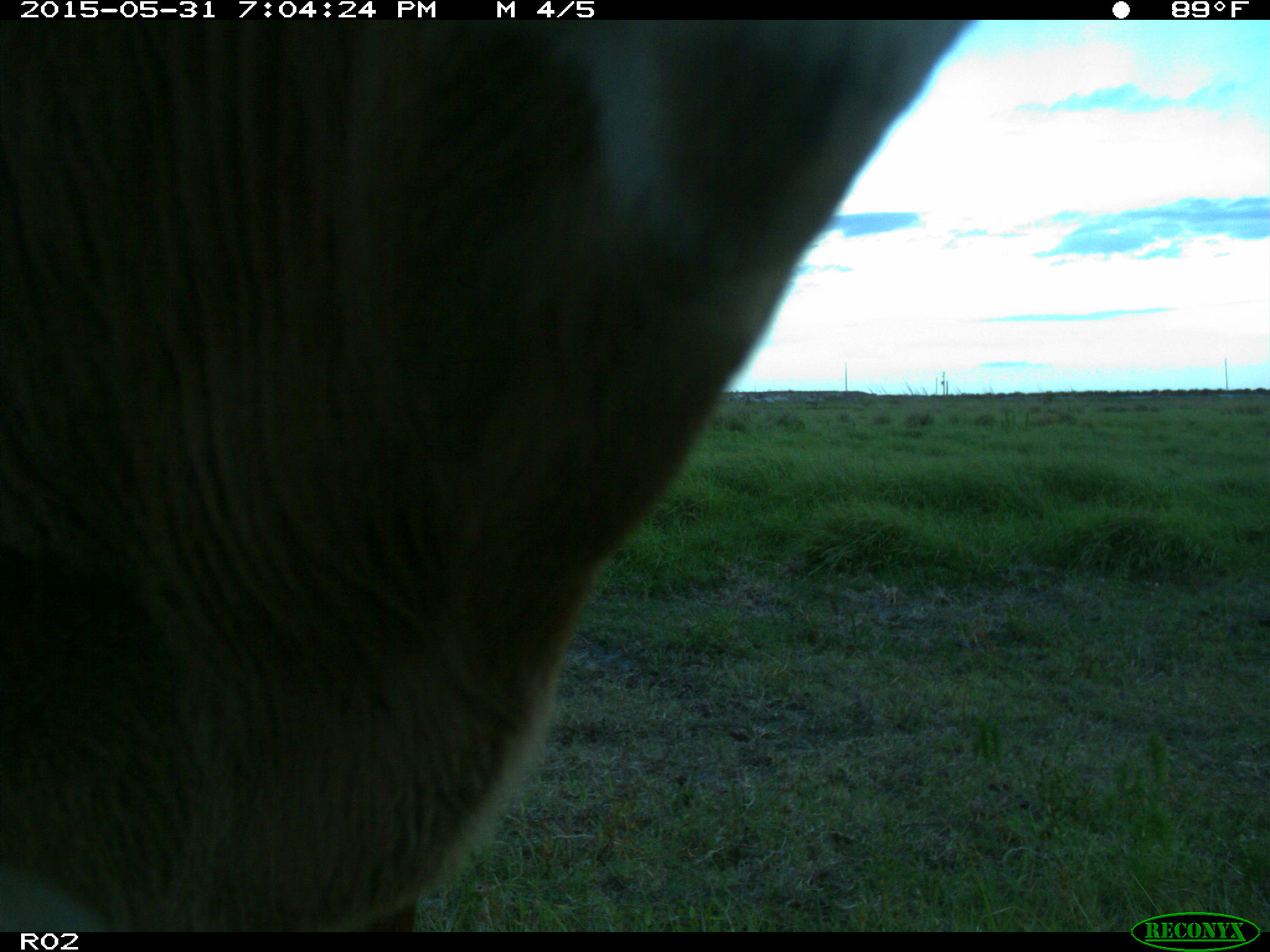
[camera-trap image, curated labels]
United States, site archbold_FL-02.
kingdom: Animalia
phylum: Chordata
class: Mammalia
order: Artiodactyla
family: Bovidae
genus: Bos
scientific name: Bos taurus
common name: domestic cow